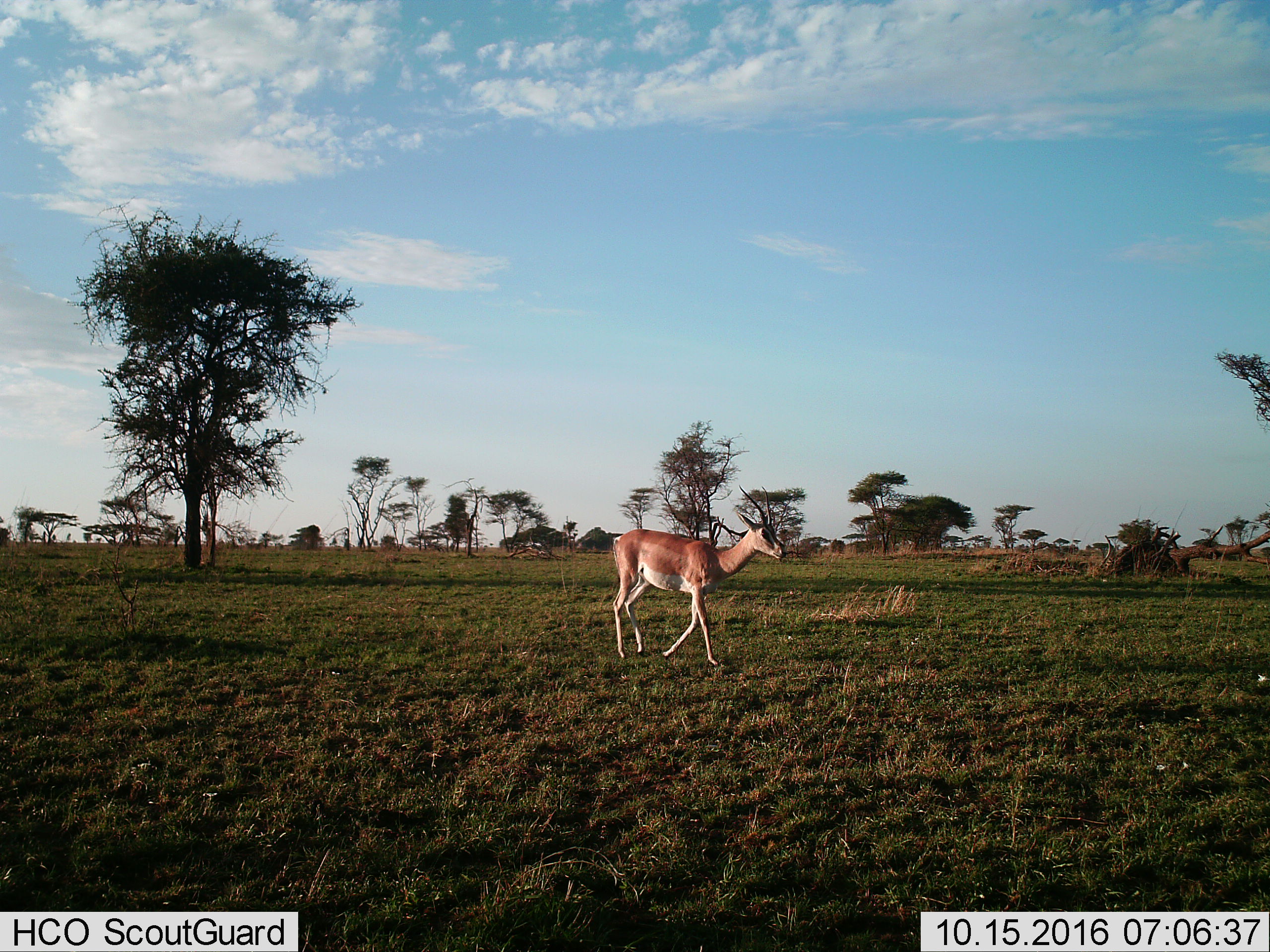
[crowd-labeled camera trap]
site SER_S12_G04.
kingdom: Animalia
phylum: Chordata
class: Mammalia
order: Artiodactyla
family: Bovidae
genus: Nanger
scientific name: Nanger granti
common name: grant's gazelle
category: gazellegrants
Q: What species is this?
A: Gazellegrants (grant's gazelle) (Nanger granti).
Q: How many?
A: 1.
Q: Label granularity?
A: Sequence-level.